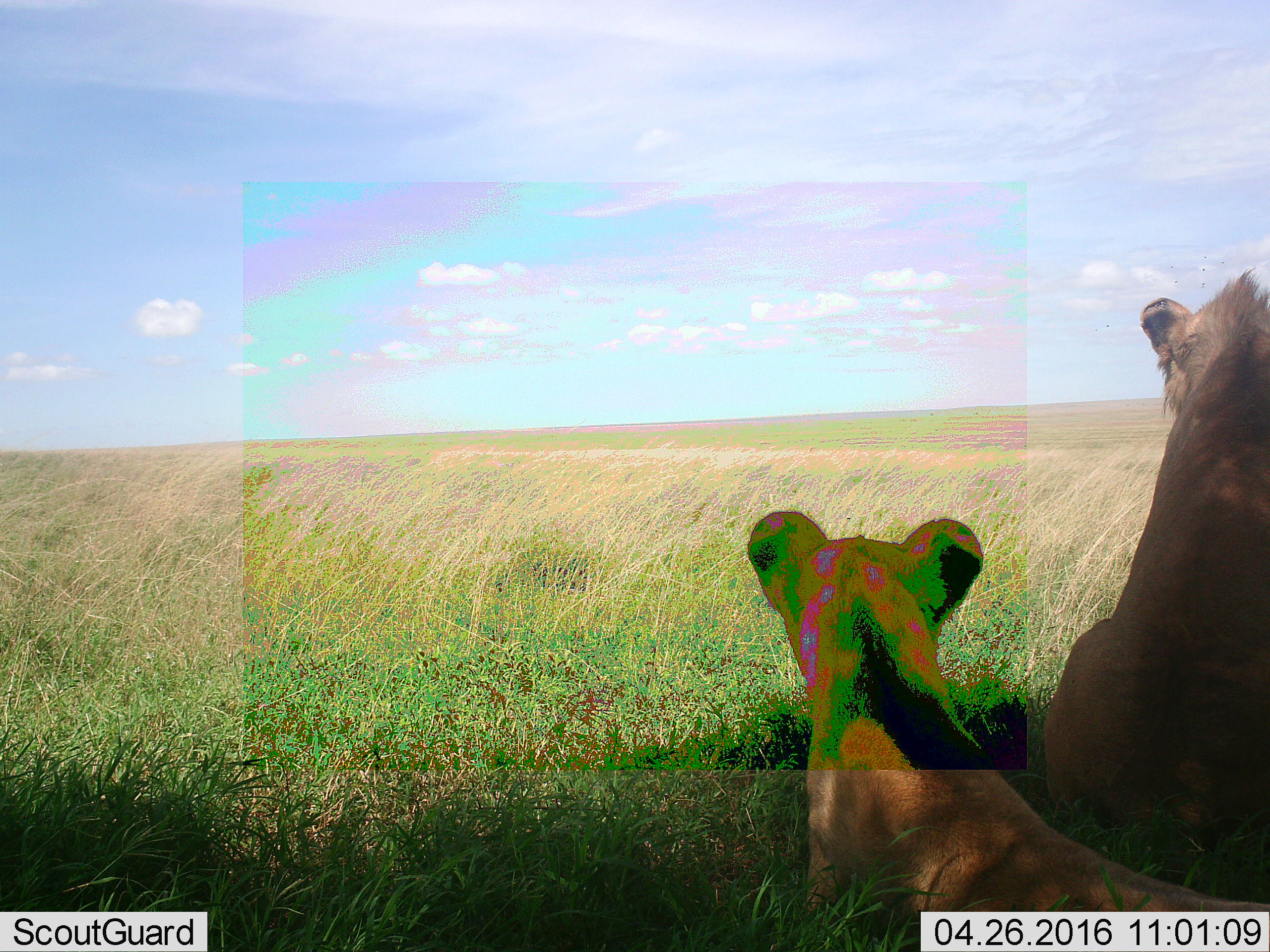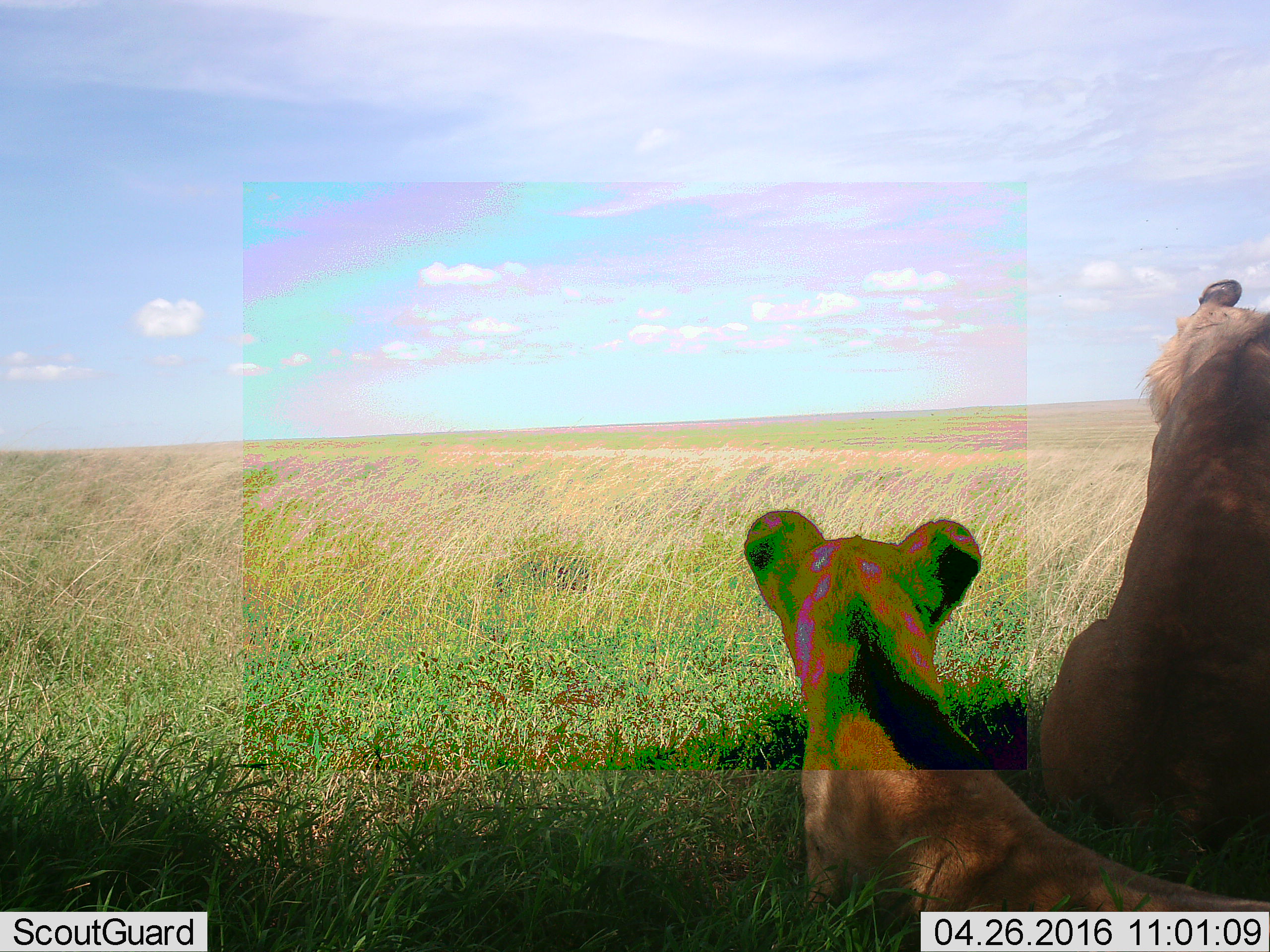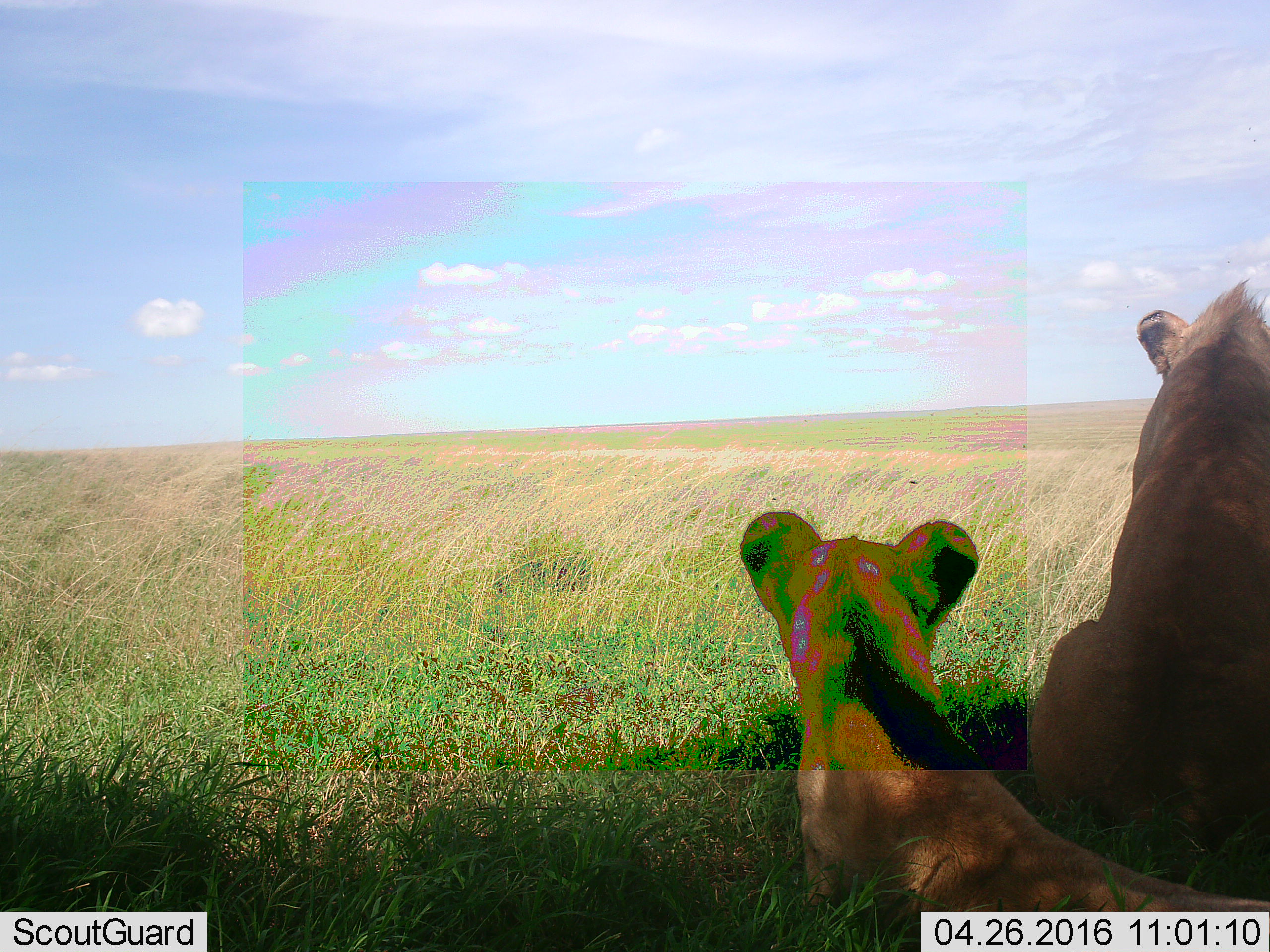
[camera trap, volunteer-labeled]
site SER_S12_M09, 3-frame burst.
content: unidentified animal